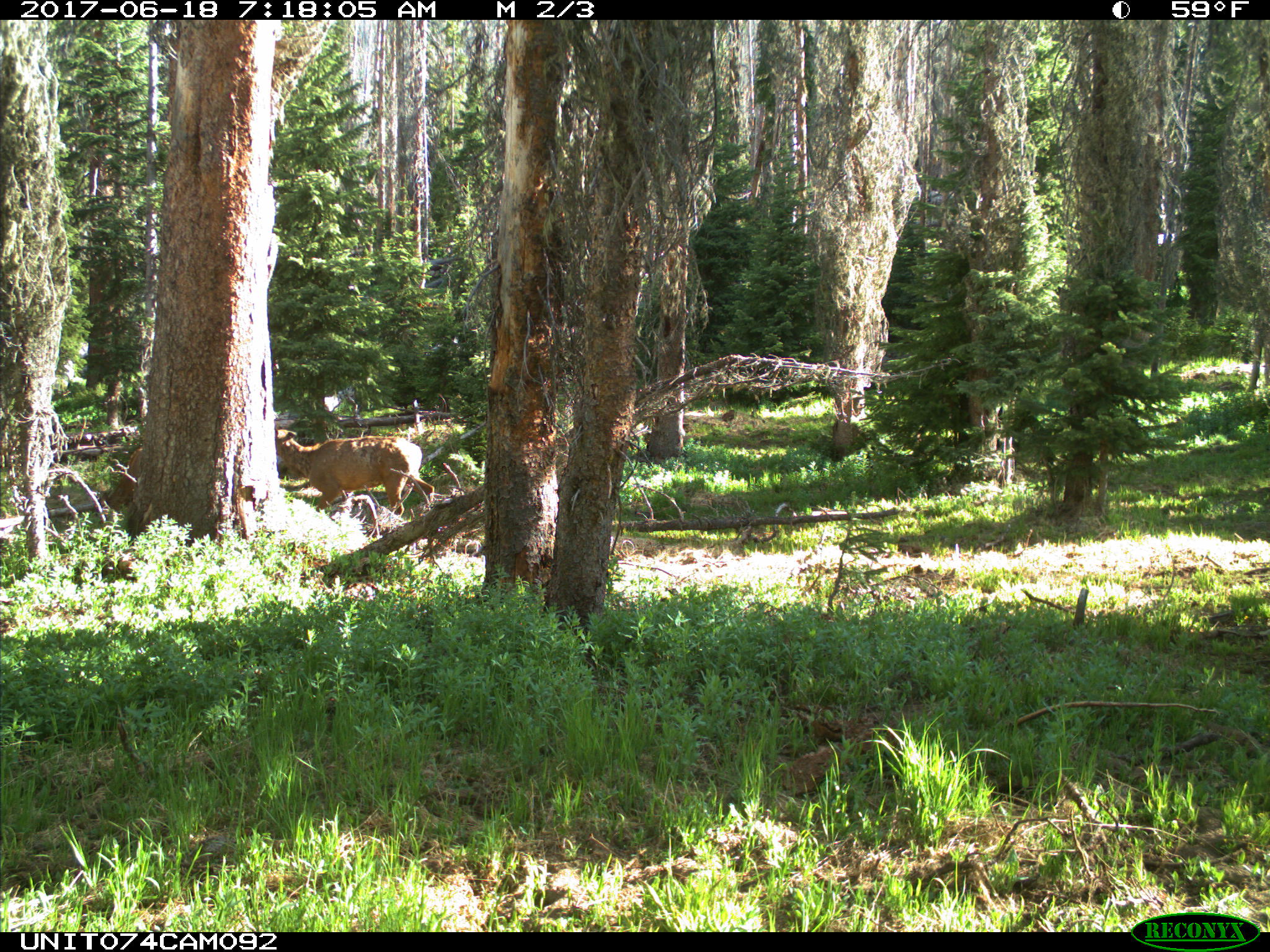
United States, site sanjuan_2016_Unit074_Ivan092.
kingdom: Animalia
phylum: Chordata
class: Mammalia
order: Artiodactyla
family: Cervidae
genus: Cervus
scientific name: Cervus elaphus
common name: red deer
Cervus elaphus (red deer).